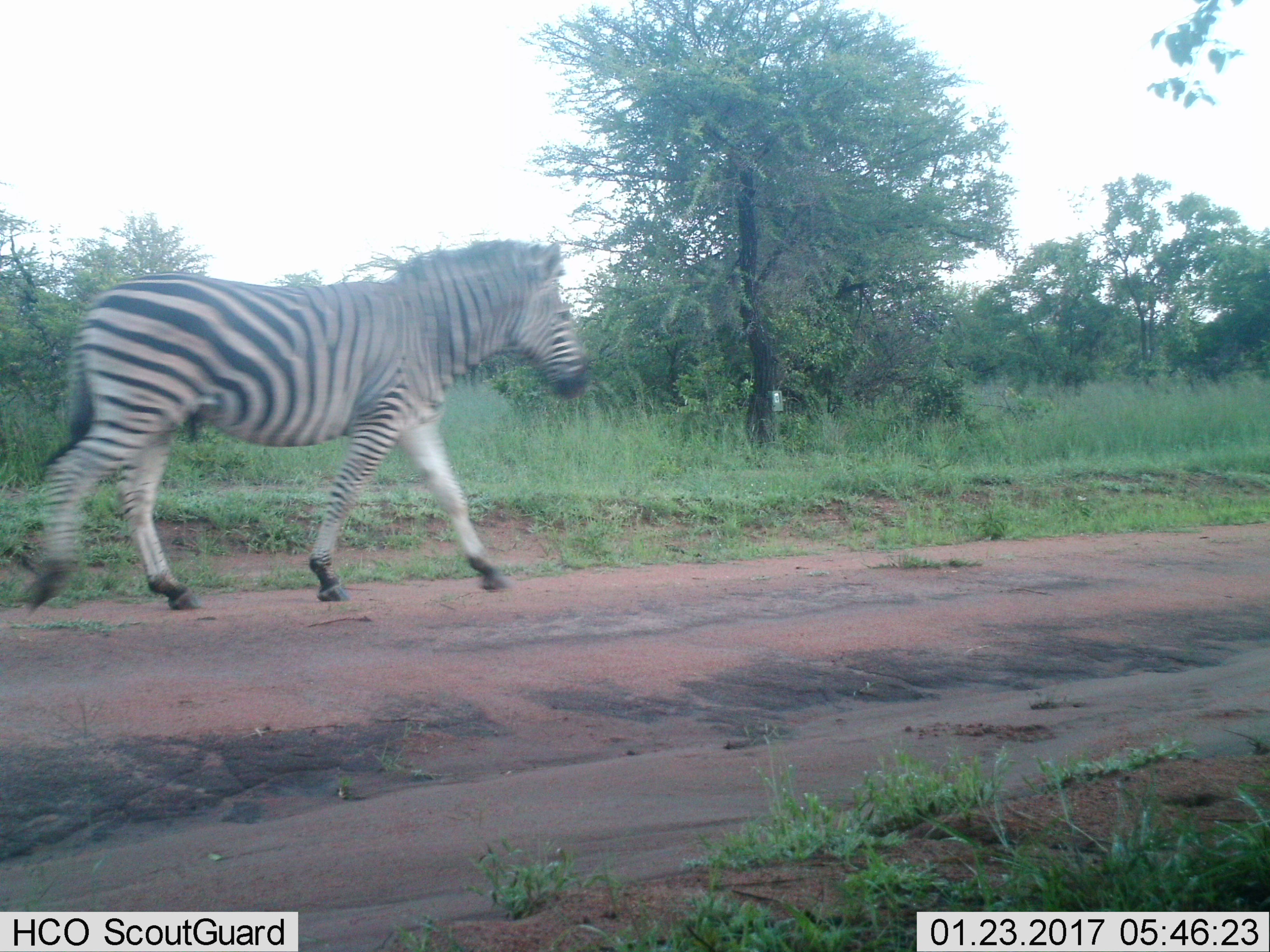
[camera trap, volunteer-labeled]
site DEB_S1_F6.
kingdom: Animalia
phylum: Chordata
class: Mammalia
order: Perissodactyla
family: Equidae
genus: Equus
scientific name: Equus quagga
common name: plains zebra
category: zebraplains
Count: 1.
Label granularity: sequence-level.